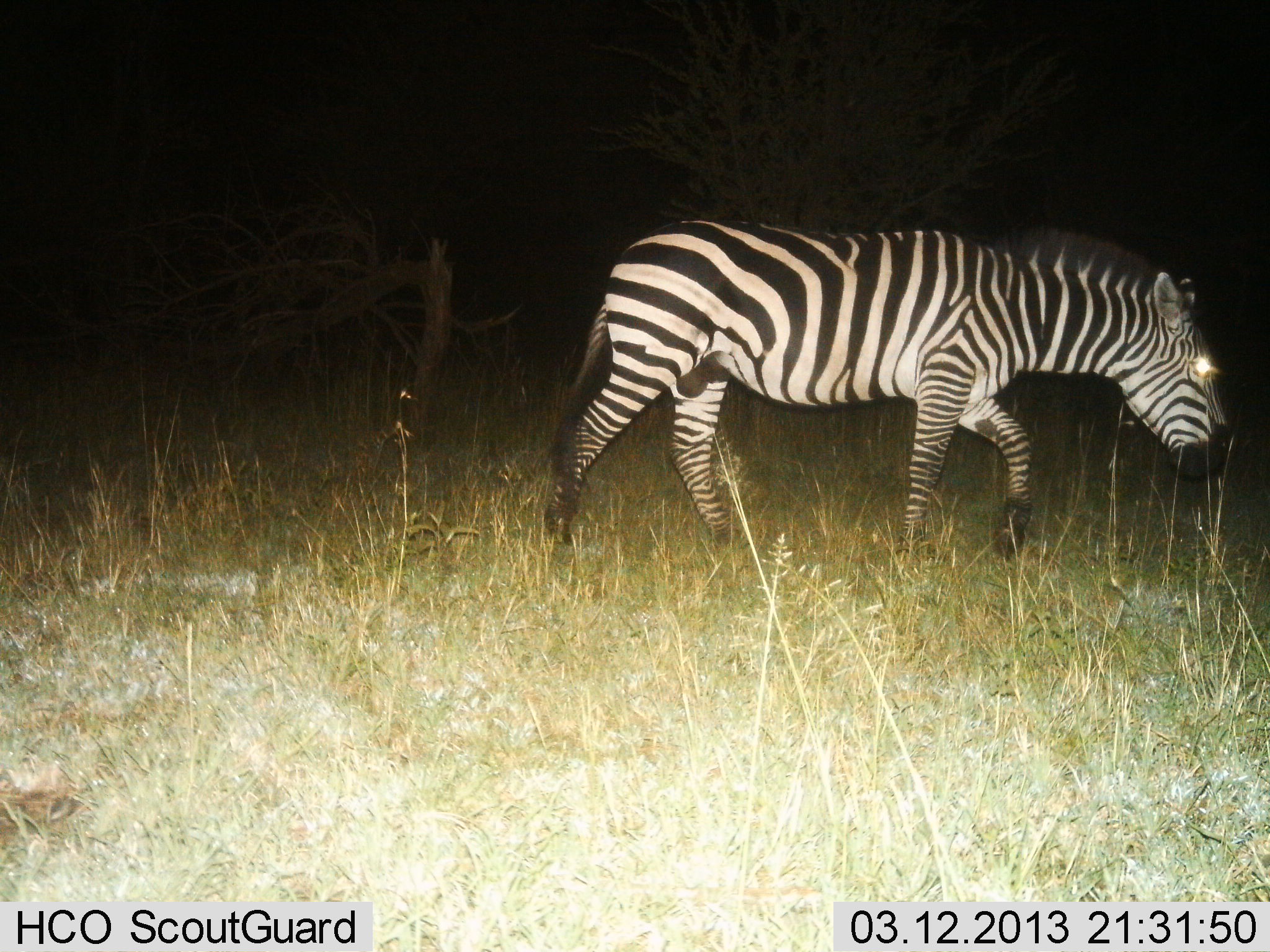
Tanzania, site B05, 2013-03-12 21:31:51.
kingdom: Animalia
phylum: Chordata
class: Mammalia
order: Perissodactyla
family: Equidae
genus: Equus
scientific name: Equus quagga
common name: plains zebra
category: zebra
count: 1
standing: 12%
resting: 0%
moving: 86%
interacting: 0%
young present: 0%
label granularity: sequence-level